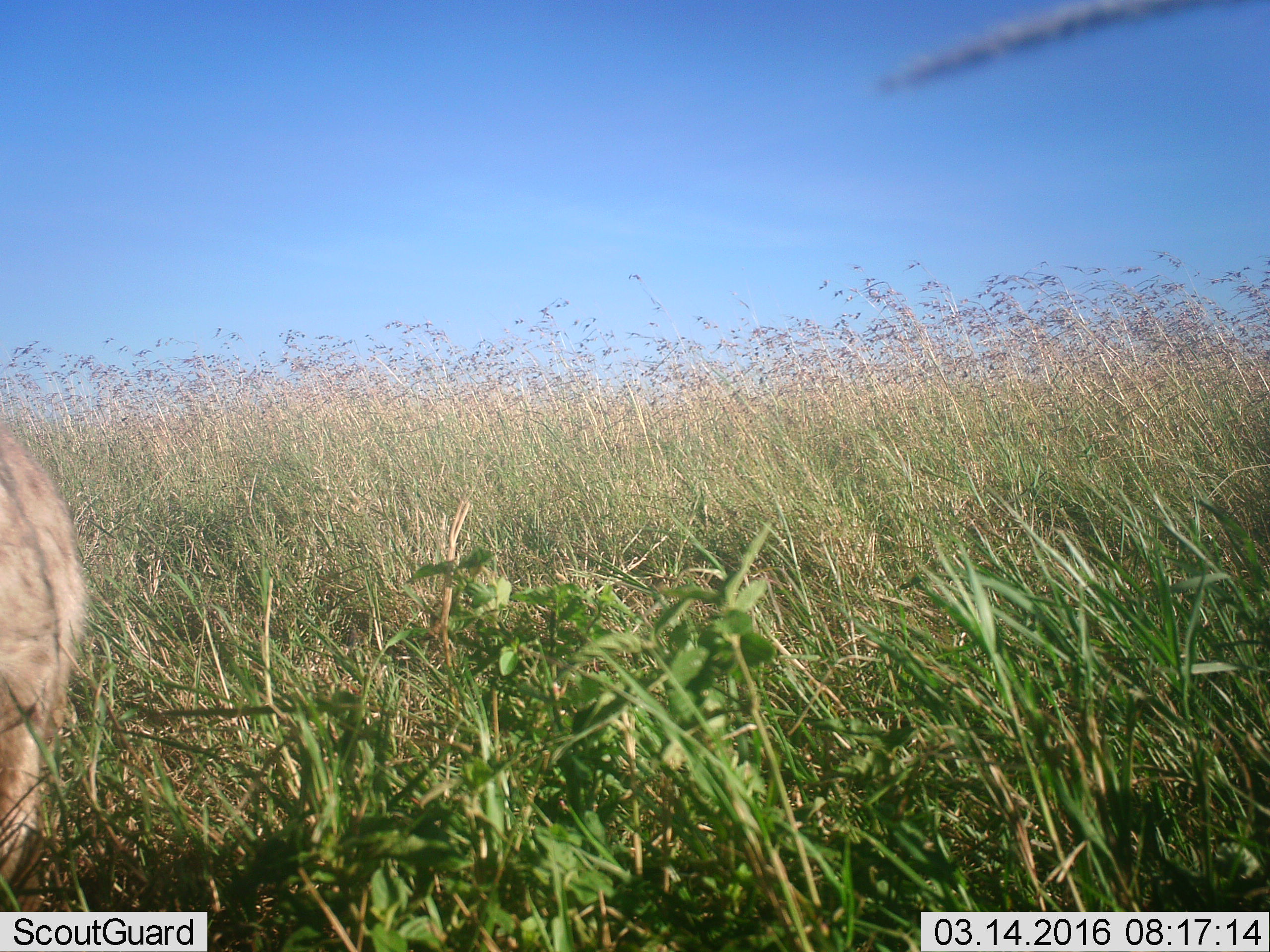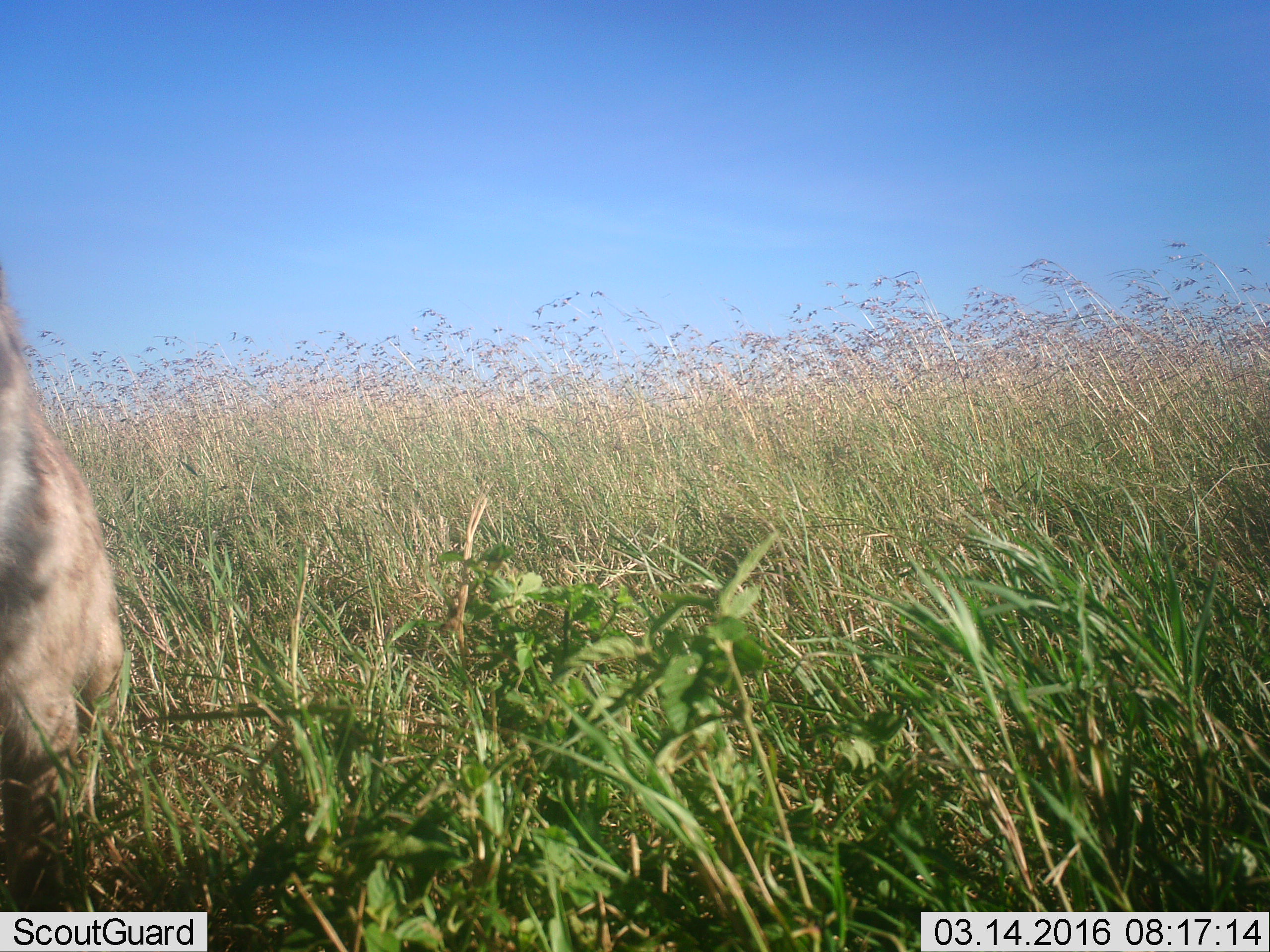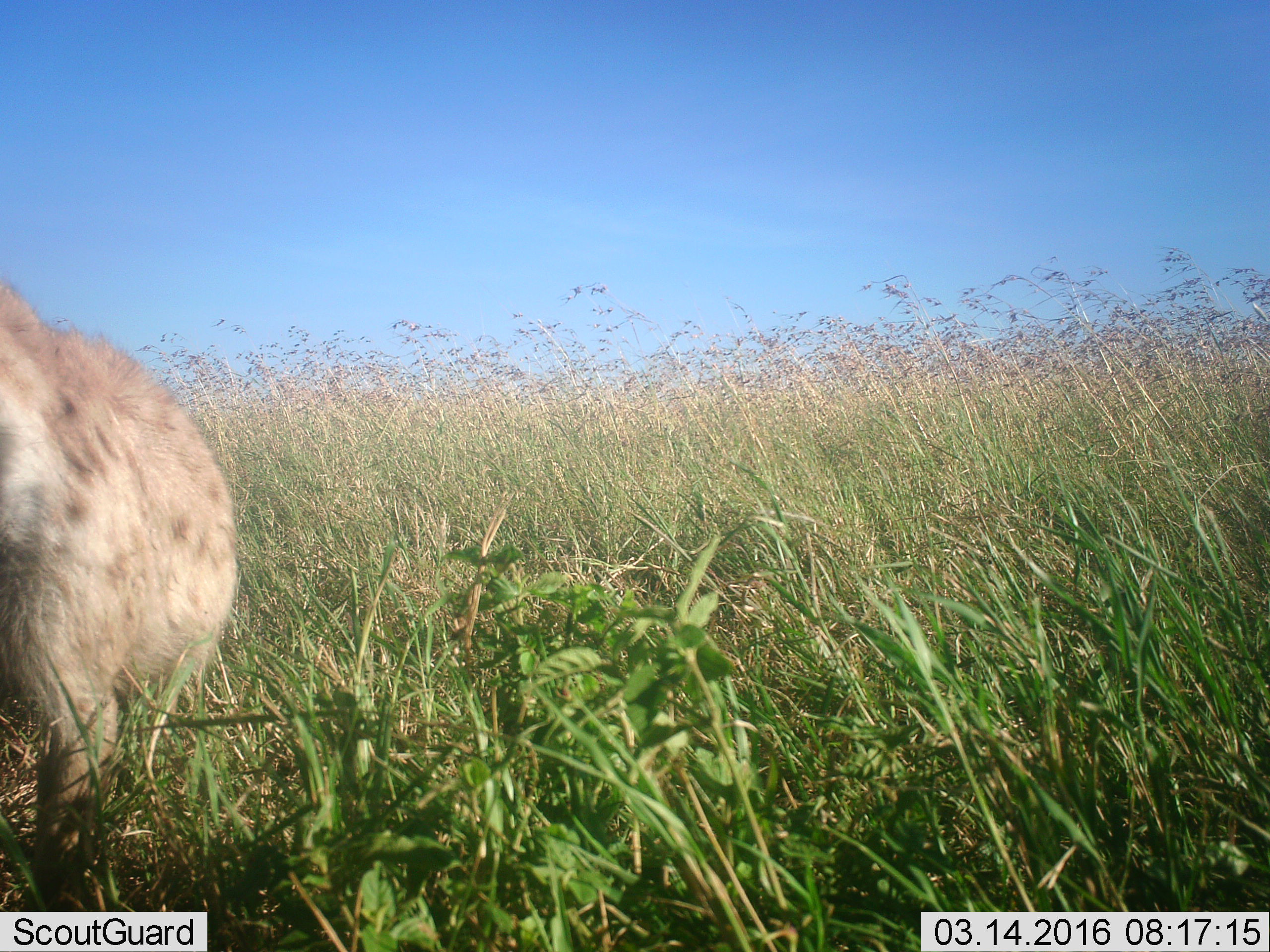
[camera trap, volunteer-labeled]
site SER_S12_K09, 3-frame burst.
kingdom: Animalia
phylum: Chordata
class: Mammalia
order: Carnivora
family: Hyaenidae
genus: Crocuta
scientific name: Crocuta crocuta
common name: spotted hyena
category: hyenaspotted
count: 1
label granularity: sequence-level